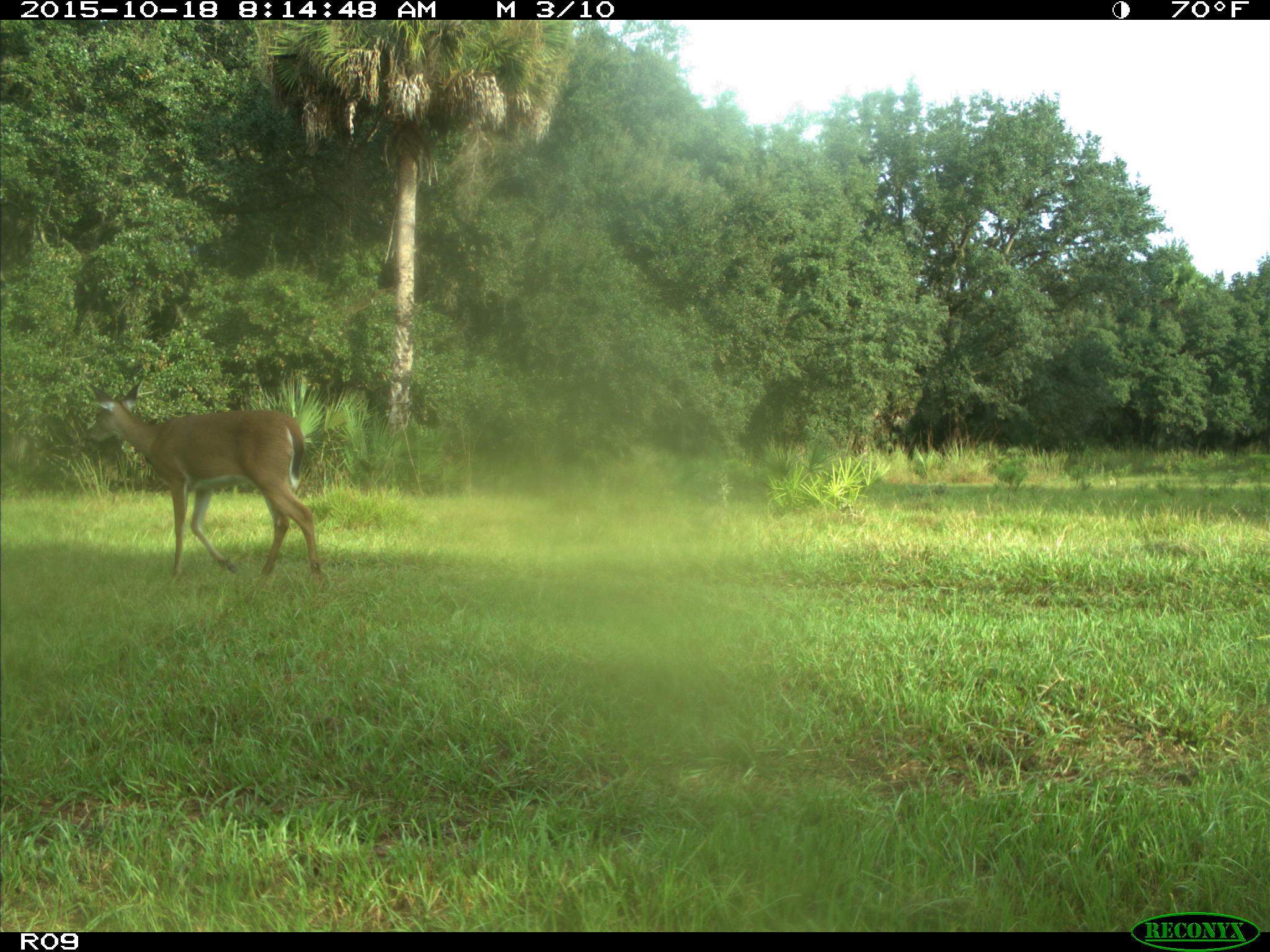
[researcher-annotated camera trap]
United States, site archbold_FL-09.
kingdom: Animalia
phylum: Chordata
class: Mammalia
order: Artiodactyla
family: Cervidae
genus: Odocoileus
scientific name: Odocoileus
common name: deer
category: unidentified deer